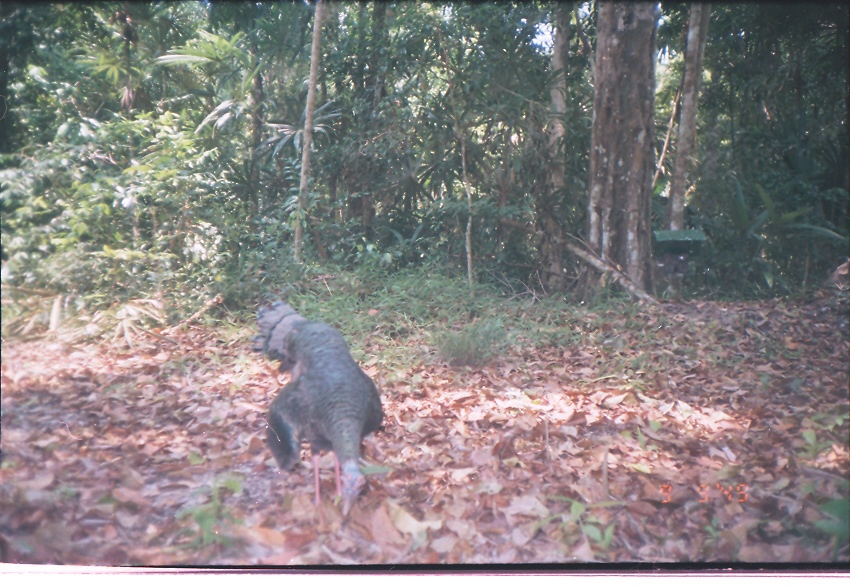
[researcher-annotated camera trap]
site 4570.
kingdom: Animalia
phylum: Chordata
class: Aves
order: Galliformes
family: Phasianidae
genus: Meleagris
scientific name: Meleagris ocellata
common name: ocellated turkey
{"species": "Meleagris ocellata (ocellated turkey)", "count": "1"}